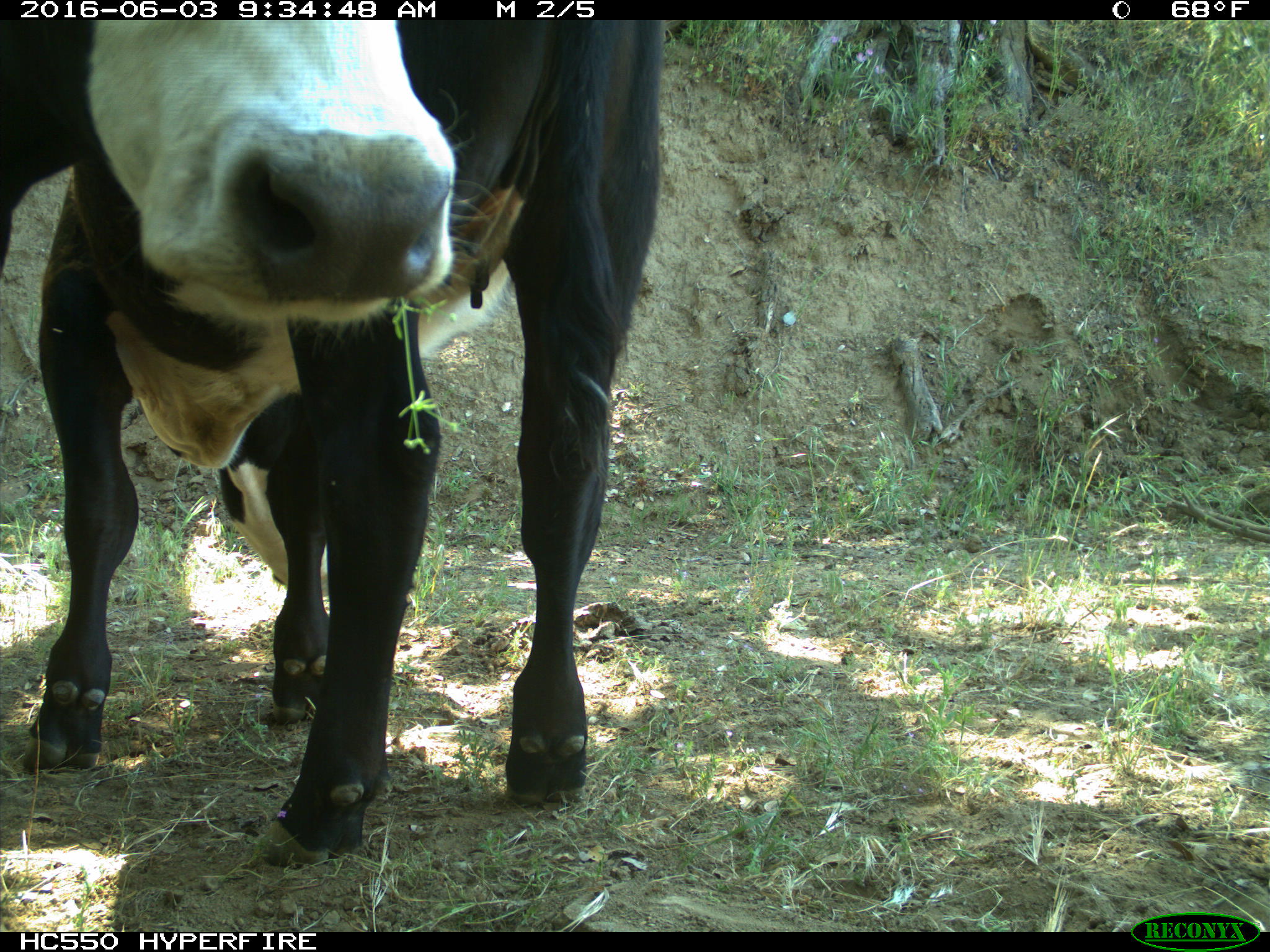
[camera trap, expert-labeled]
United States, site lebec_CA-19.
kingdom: Animalia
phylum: Chordata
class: Mammalia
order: Artiodactyla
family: Bovidae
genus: Bos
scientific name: Bos taurus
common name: domestic cow